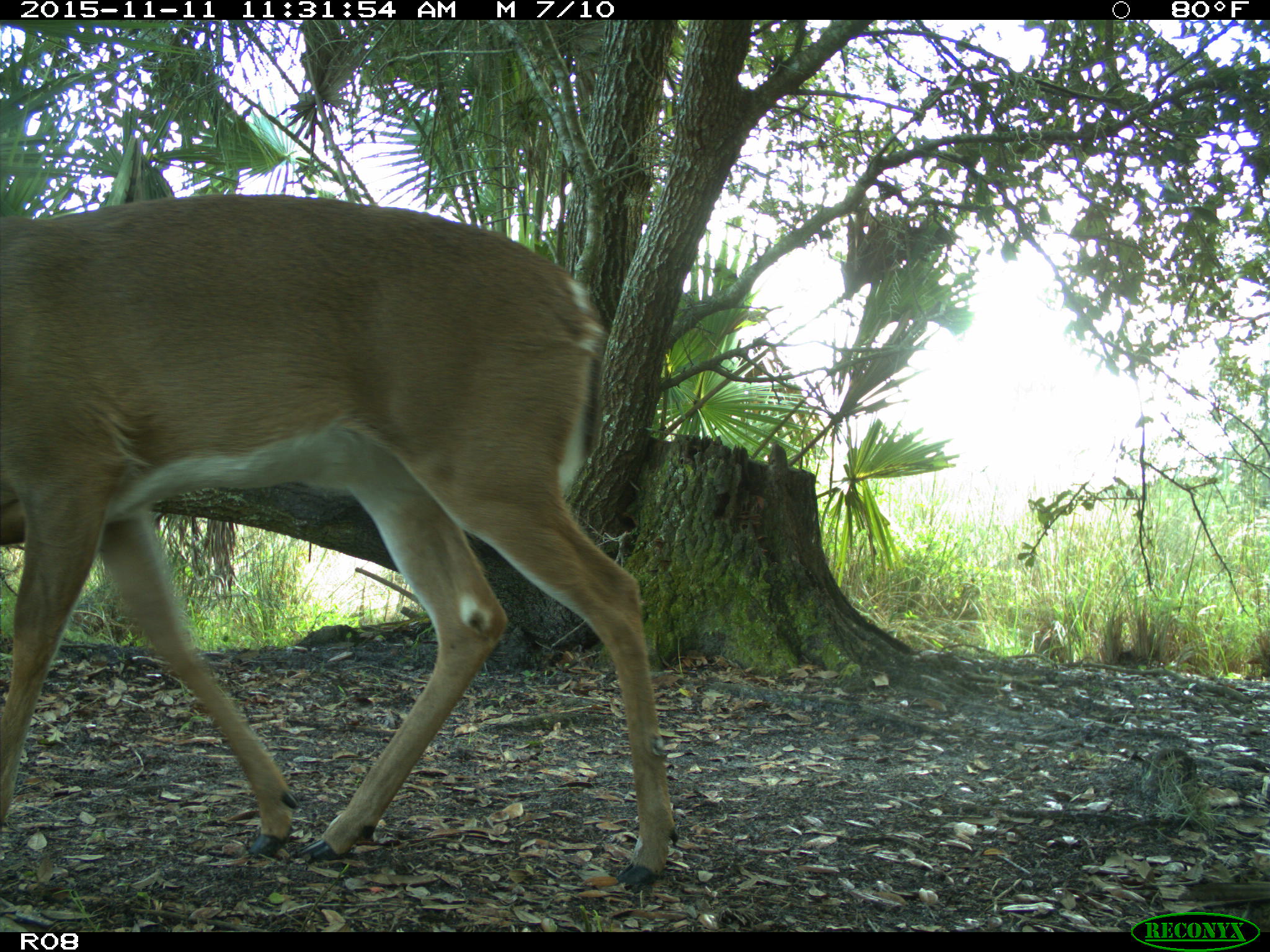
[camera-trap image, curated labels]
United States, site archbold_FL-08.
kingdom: Animalia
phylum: Chordata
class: Mammalia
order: Artiodactyla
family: Cervidae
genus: Odocoileus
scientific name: Odocoileus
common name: deer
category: unidentified deer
Unidentified deer (deer) (Odocoileus).